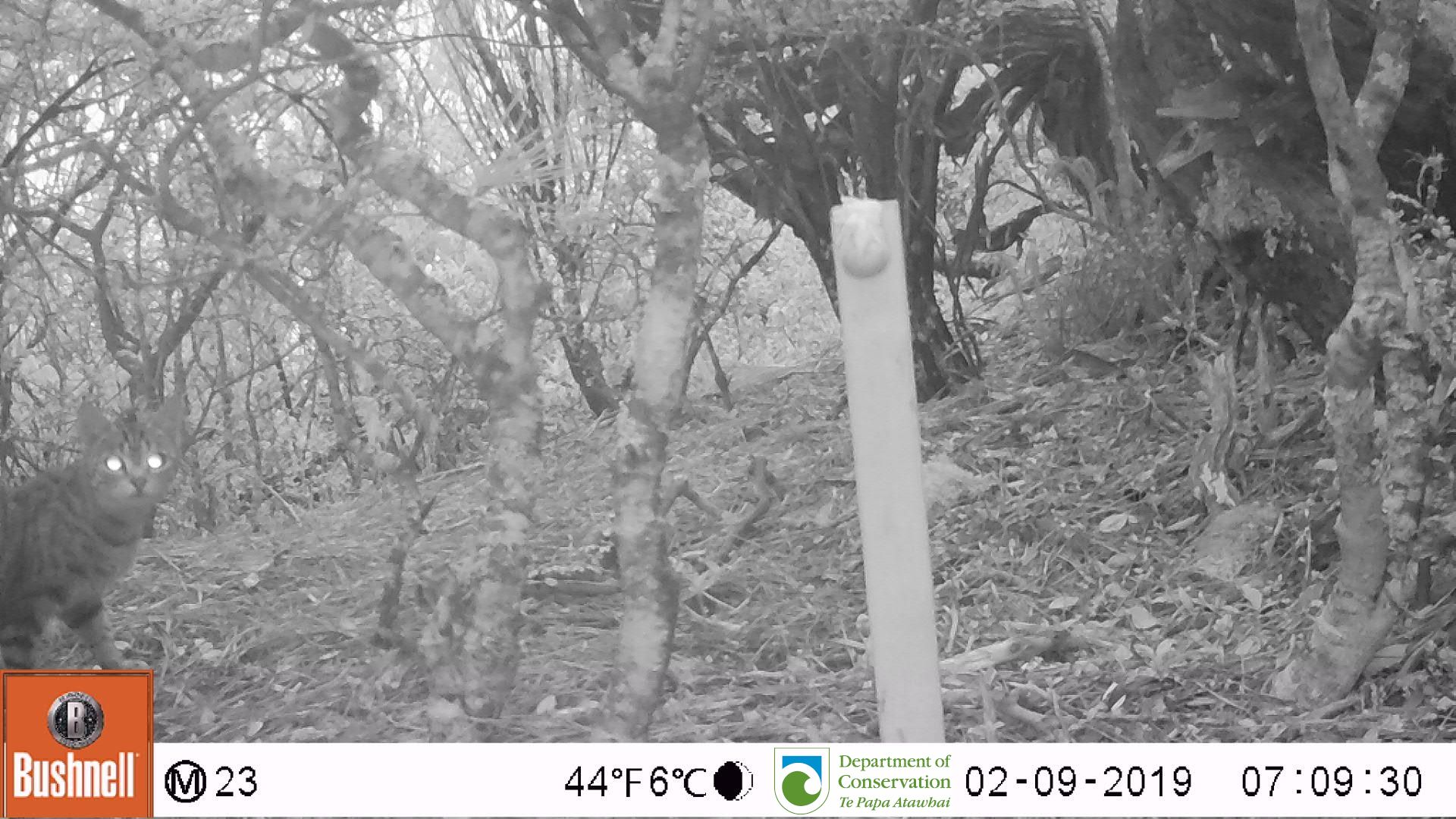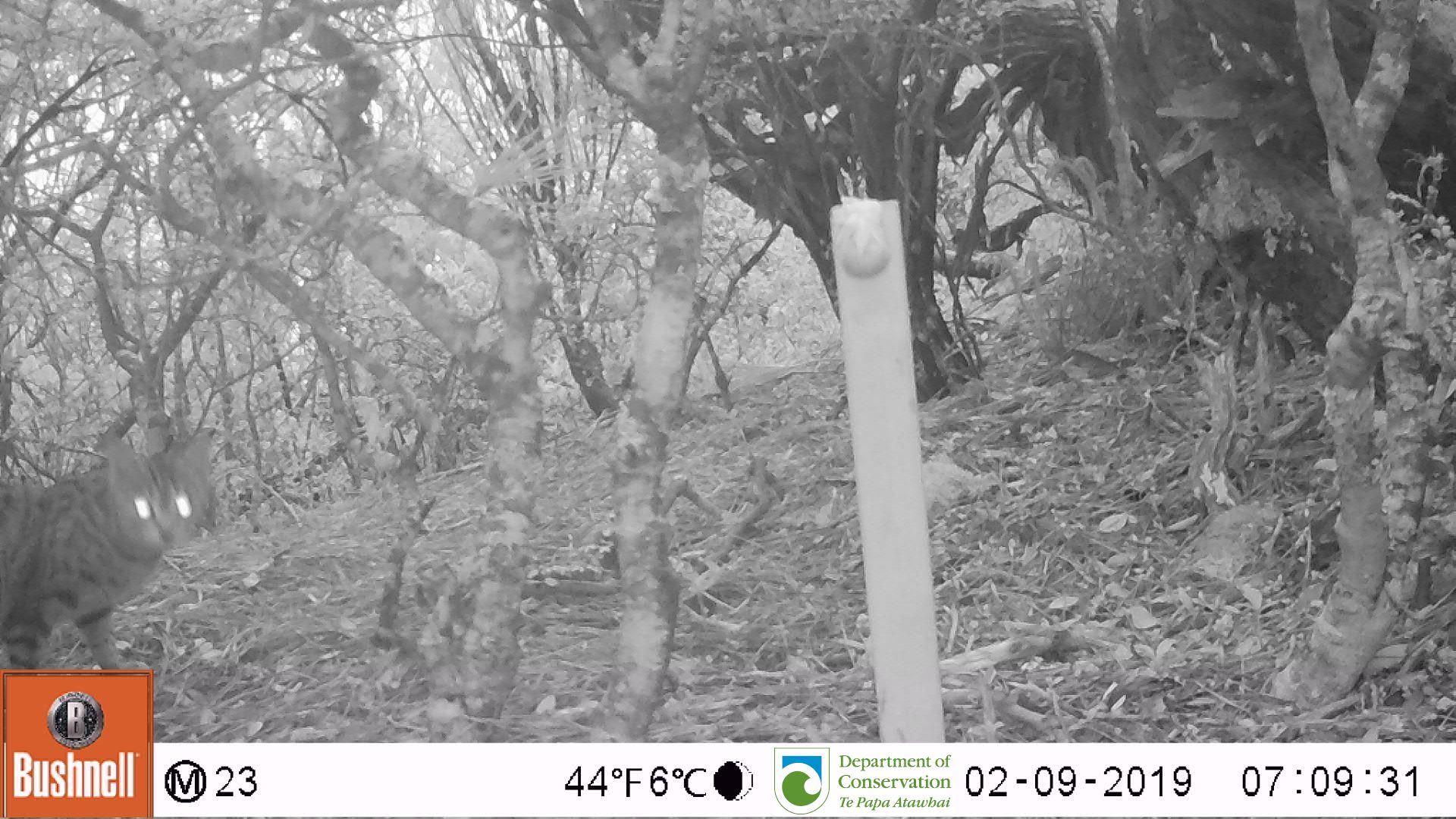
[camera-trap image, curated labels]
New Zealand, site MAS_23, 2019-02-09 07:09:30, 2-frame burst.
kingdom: Animalia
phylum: Chordata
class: Mammalia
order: Carnivora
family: Felidae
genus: Felis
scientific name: Felis catus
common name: domestic cat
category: cat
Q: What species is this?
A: Cat (domestic cat) (Felis catus).